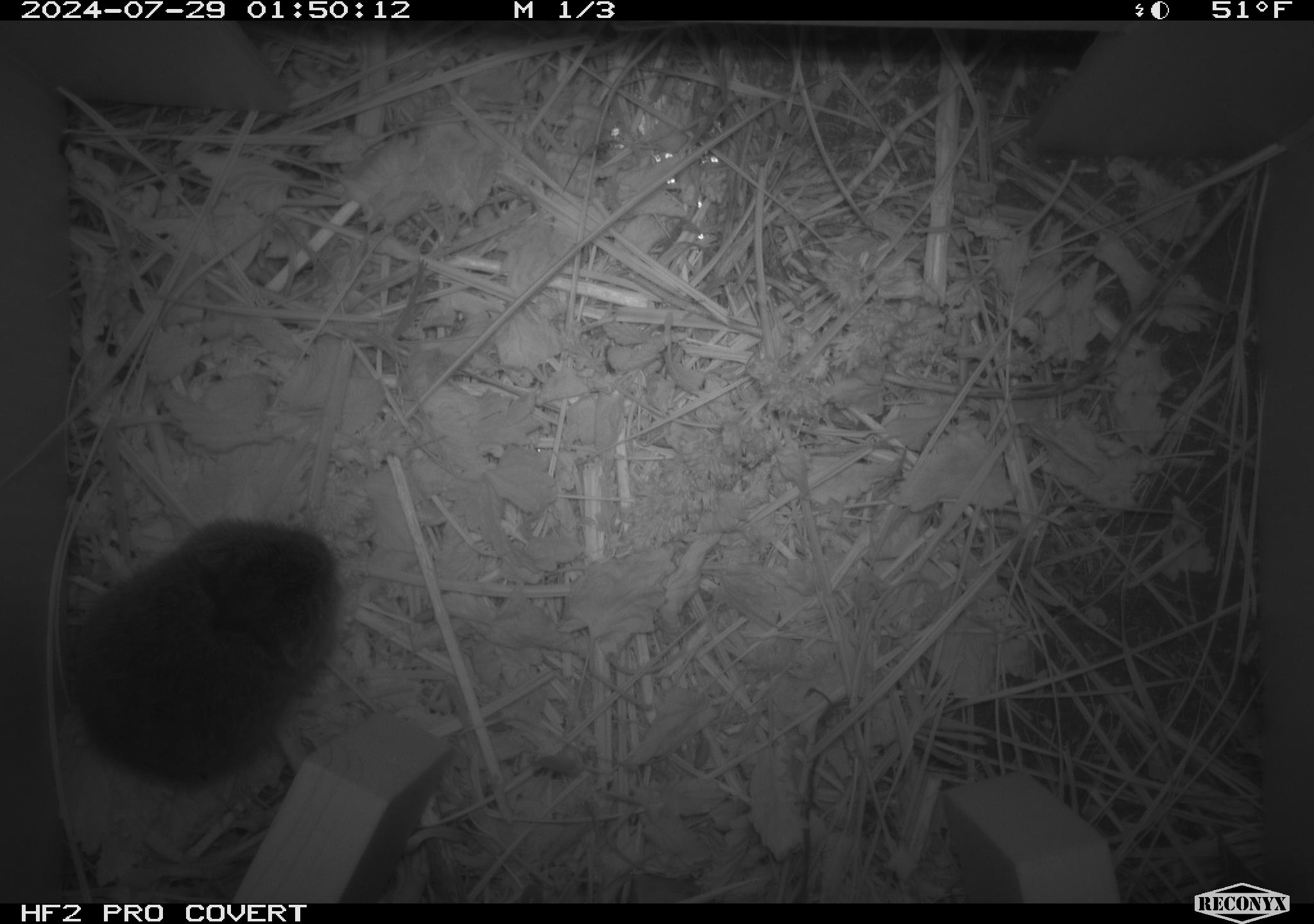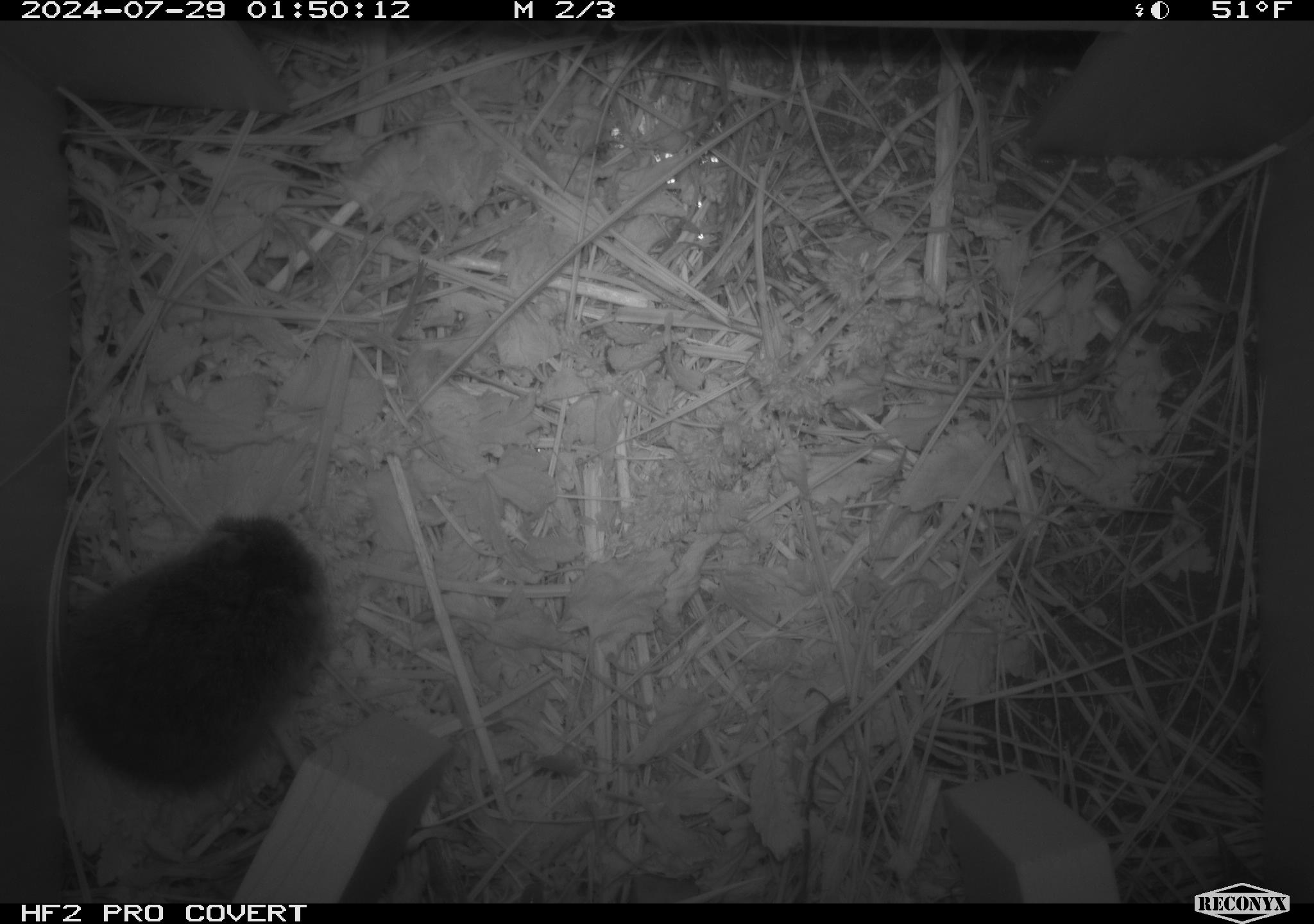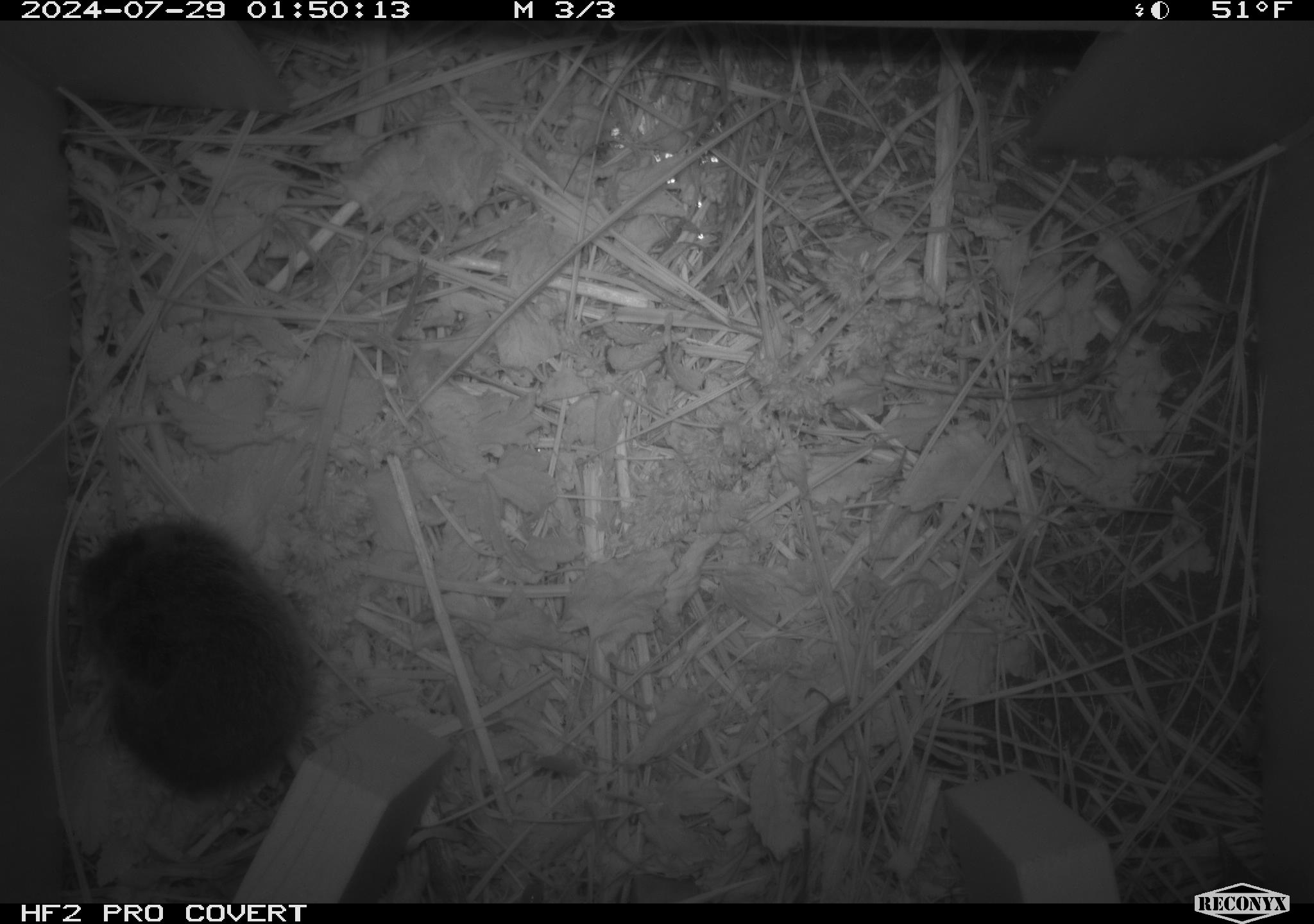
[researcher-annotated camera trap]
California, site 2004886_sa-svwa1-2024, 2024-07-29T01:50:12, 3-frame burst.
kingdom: Animalia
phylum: Chordata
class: Mammalia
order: Rodentia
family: Cricetidae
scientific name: Arvicolinae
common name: voles, lemmings, and muskrats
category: arvicolinae subfamily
Arvicolinae subfamily (voles, lemmings, and muskrats) (Arvicolinae).